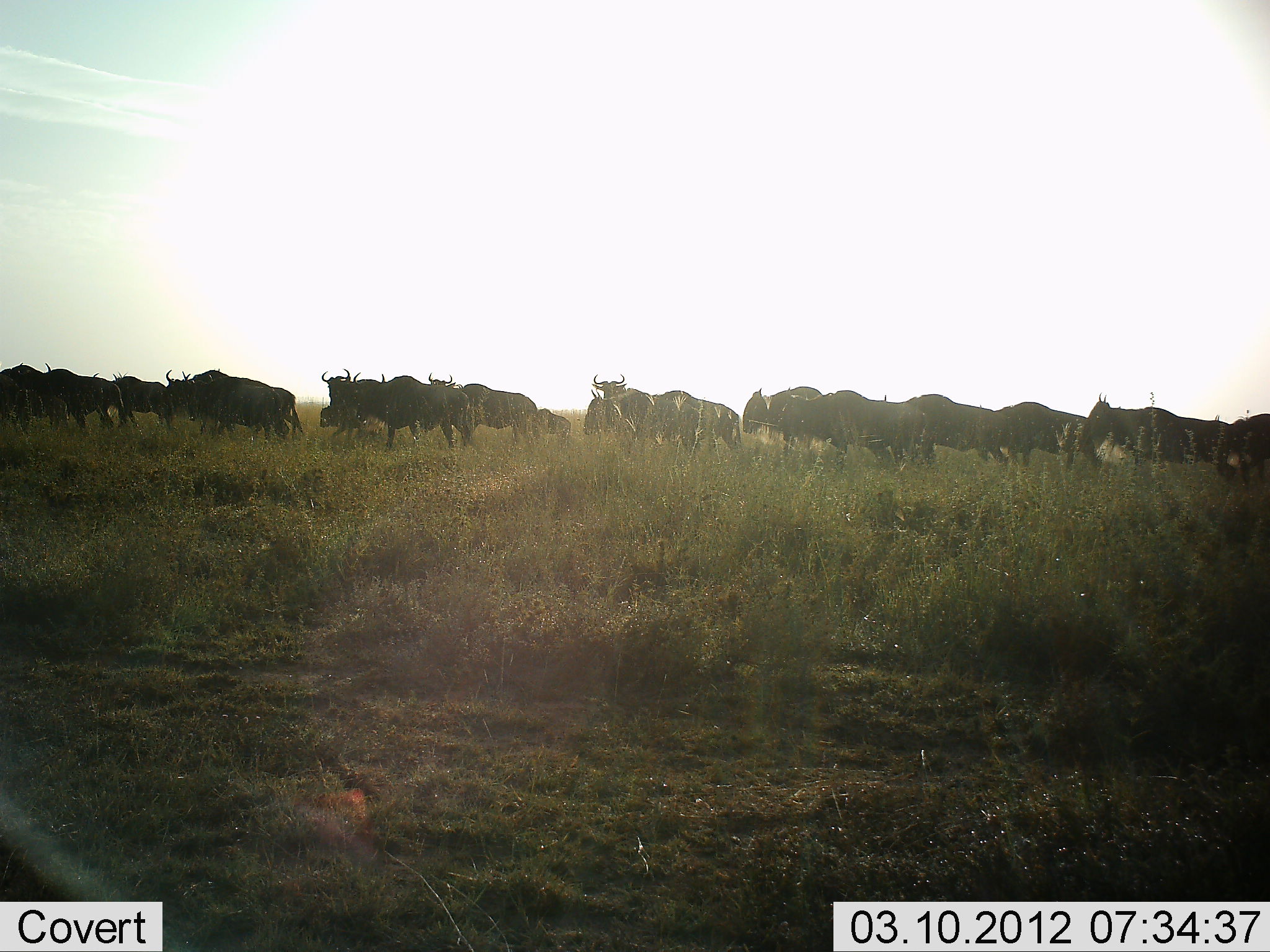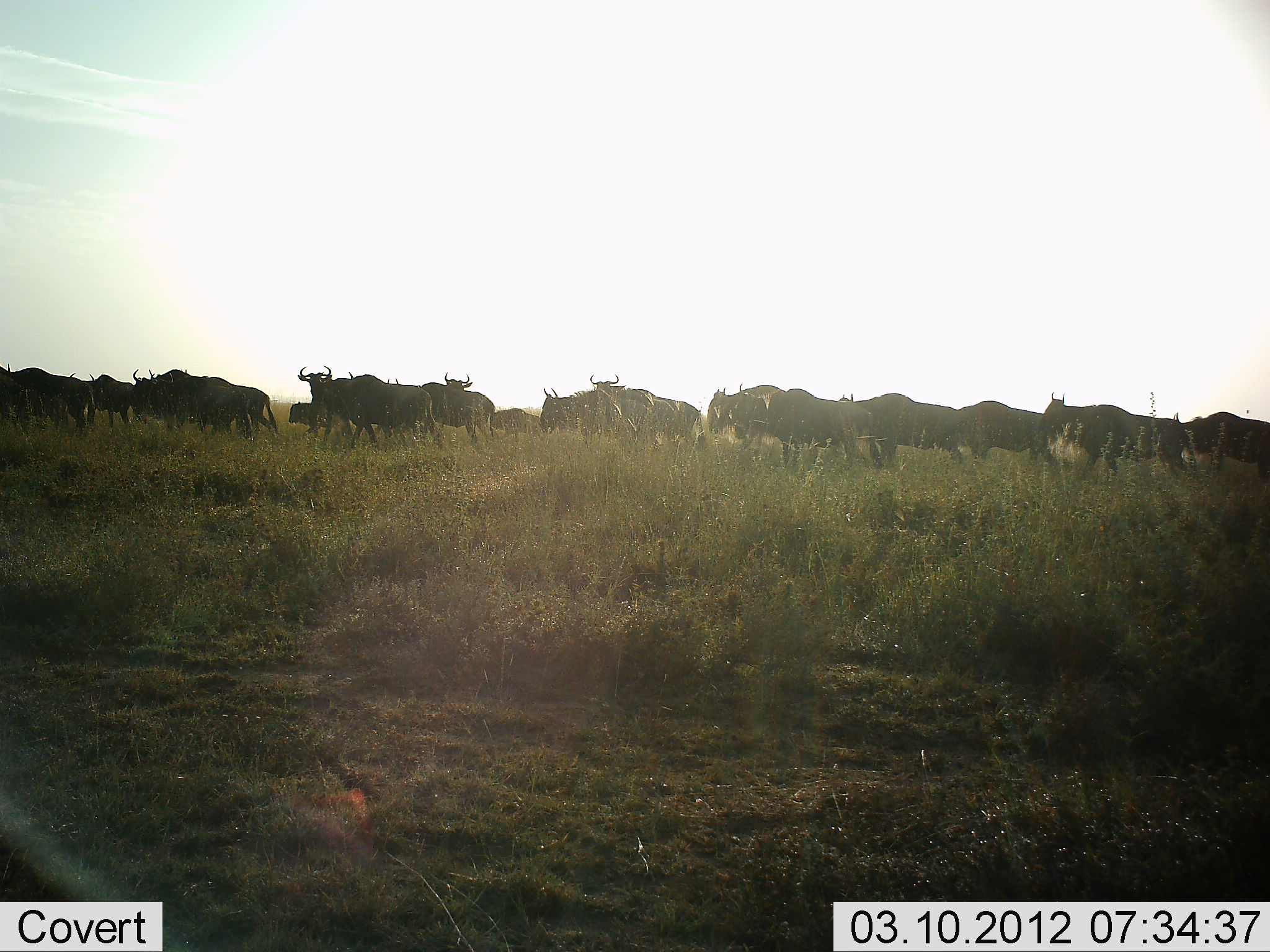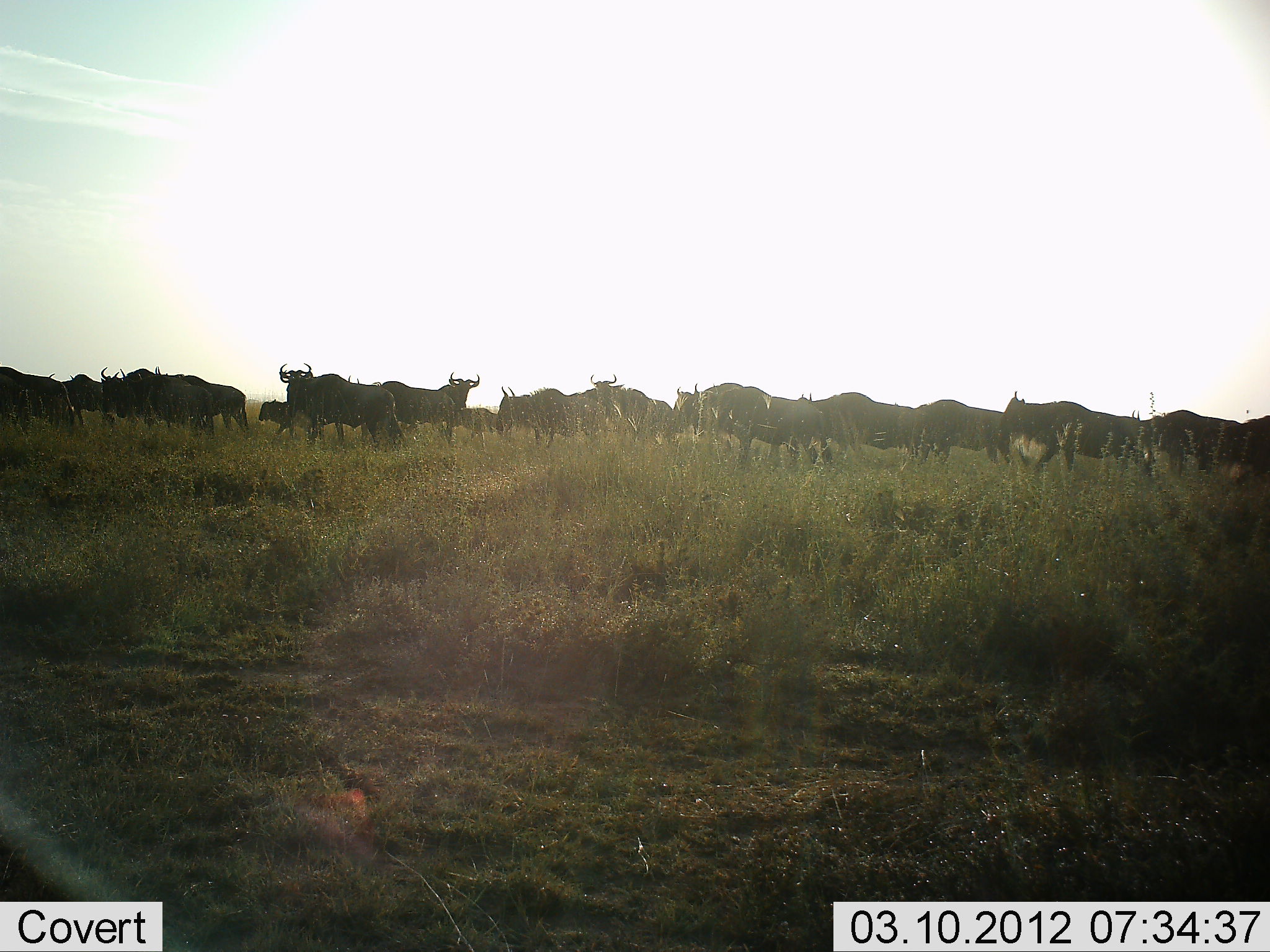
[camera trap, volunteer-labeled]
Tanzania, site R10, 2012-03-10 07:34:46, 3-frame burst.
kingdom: Animalia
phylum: Chordata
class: Mammalia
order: Artiodactyla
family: Bovidae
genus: Connochaetes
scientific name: Connochaetes taurinus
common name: blue wildebeest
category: wildebeest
Wildebeest (blue wildebeest) (Connochaetes taurinus), count 11-50. Behavior (volunteer vote fractions): standing 19%, resting 0%, moving 100%, interacting 0%. Young present (vote fraction): 19%. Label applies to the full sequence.